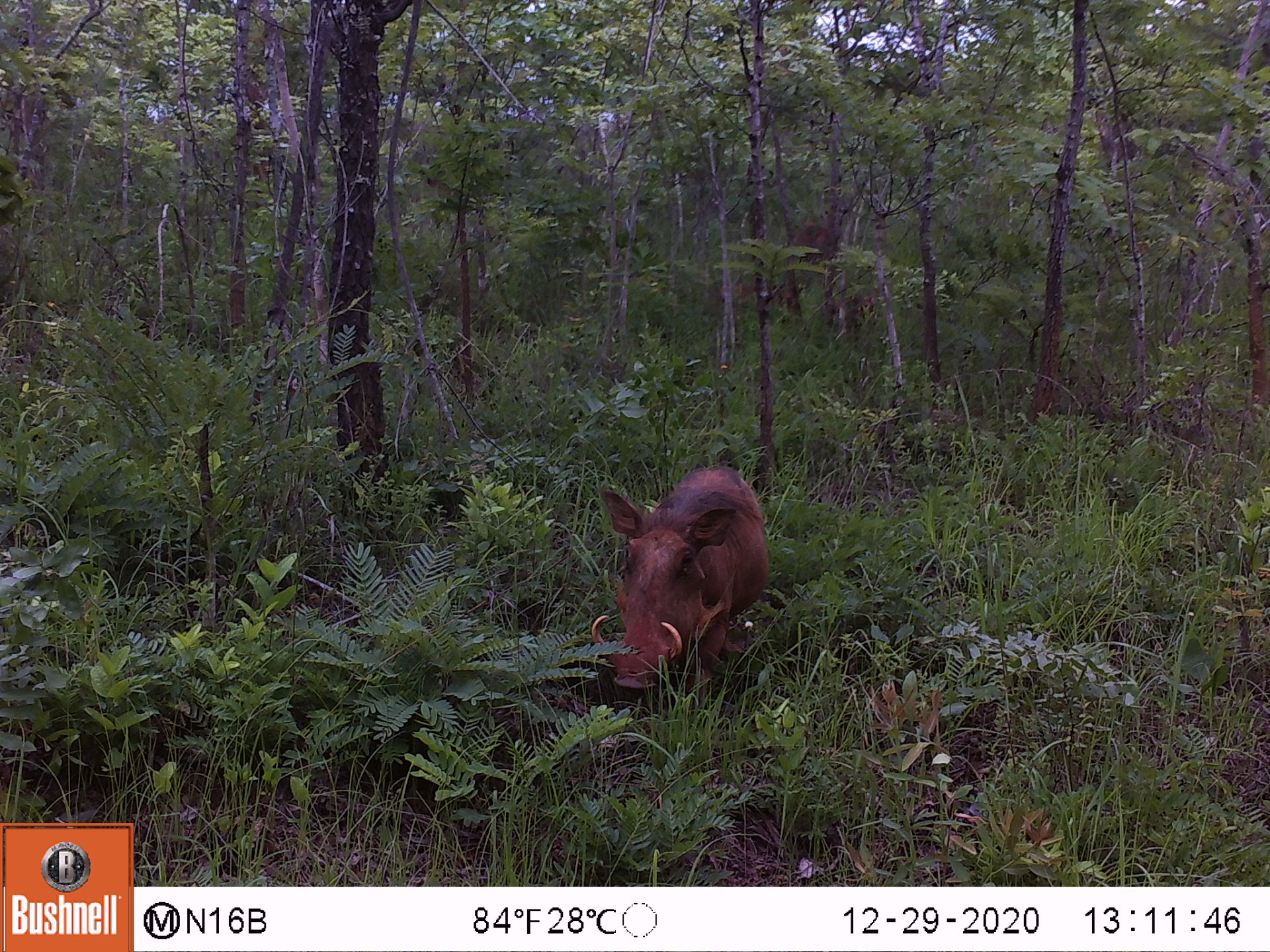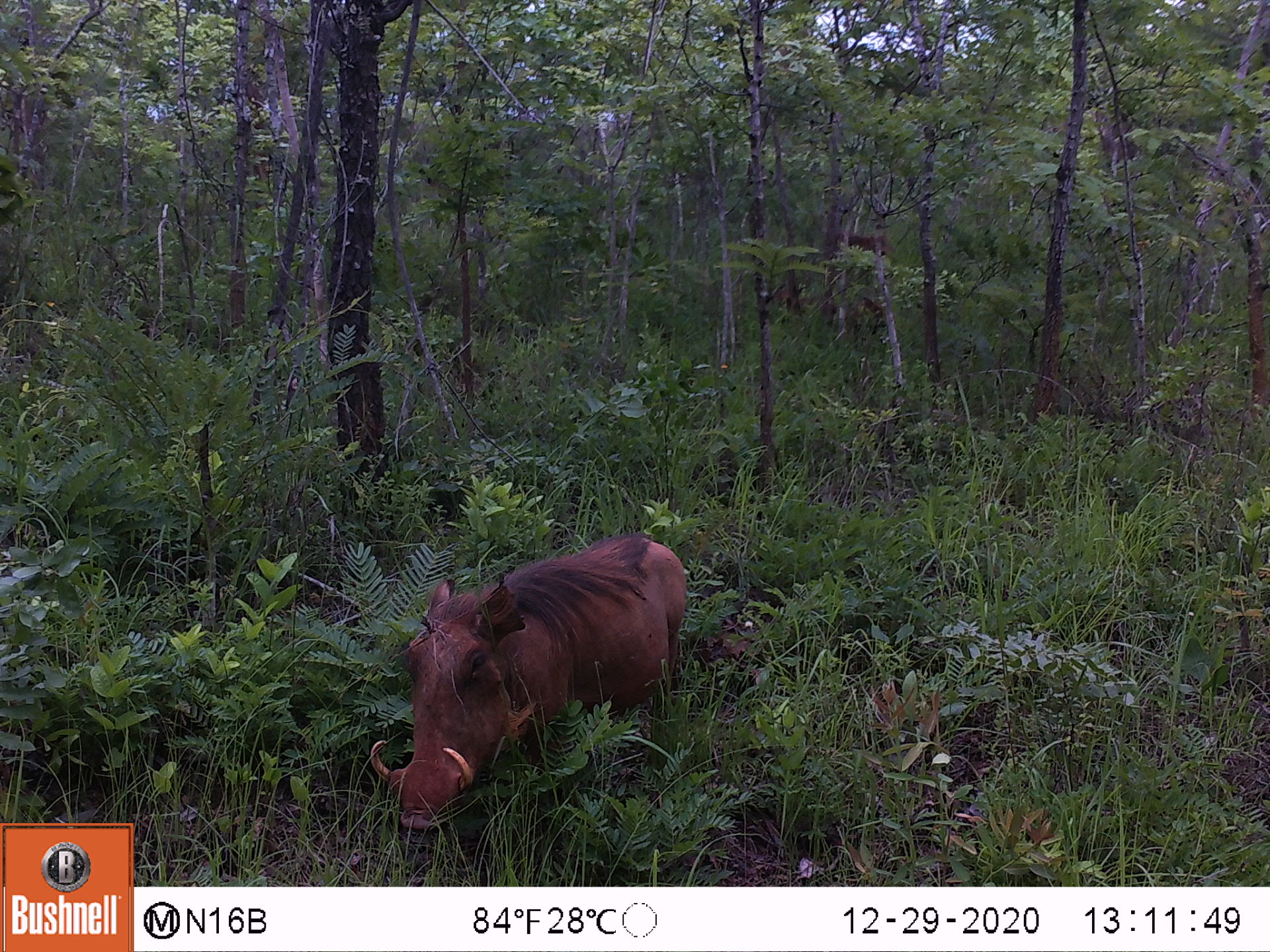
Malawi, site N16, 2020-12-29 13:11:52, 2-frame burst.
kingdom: Animalia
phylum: Chordata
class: Mammalia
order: Artiodactyla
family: Suidae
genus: Phacochoerus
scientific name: Phacochoerus africanus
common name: common warthog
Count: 1.